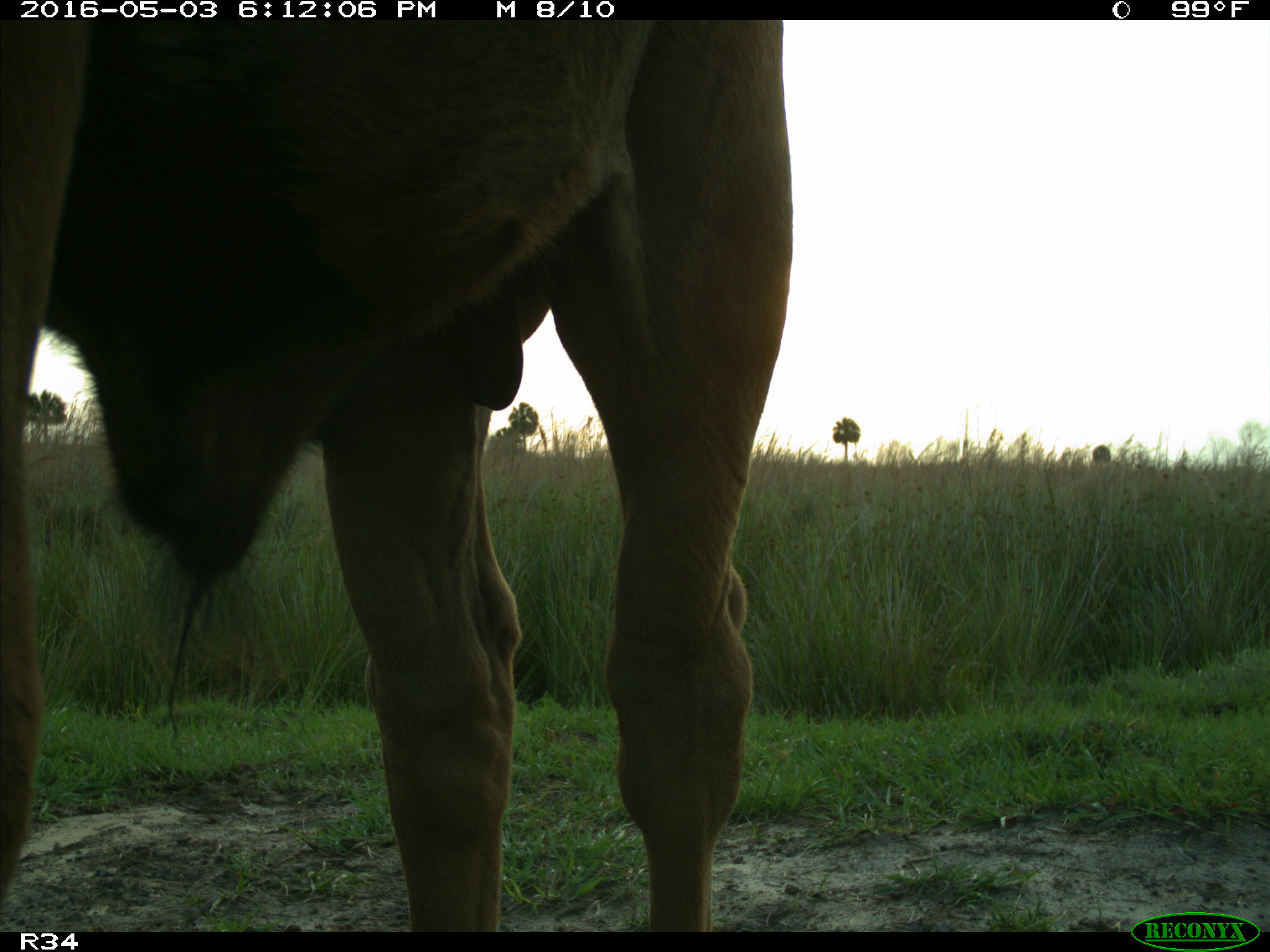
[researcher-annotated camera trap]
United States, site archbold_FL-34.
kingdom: Animalia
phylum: Chordata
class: Mammalia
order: Artiodactyla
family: Bovidae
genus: Bos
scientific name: Bos taurus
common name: domestic cow